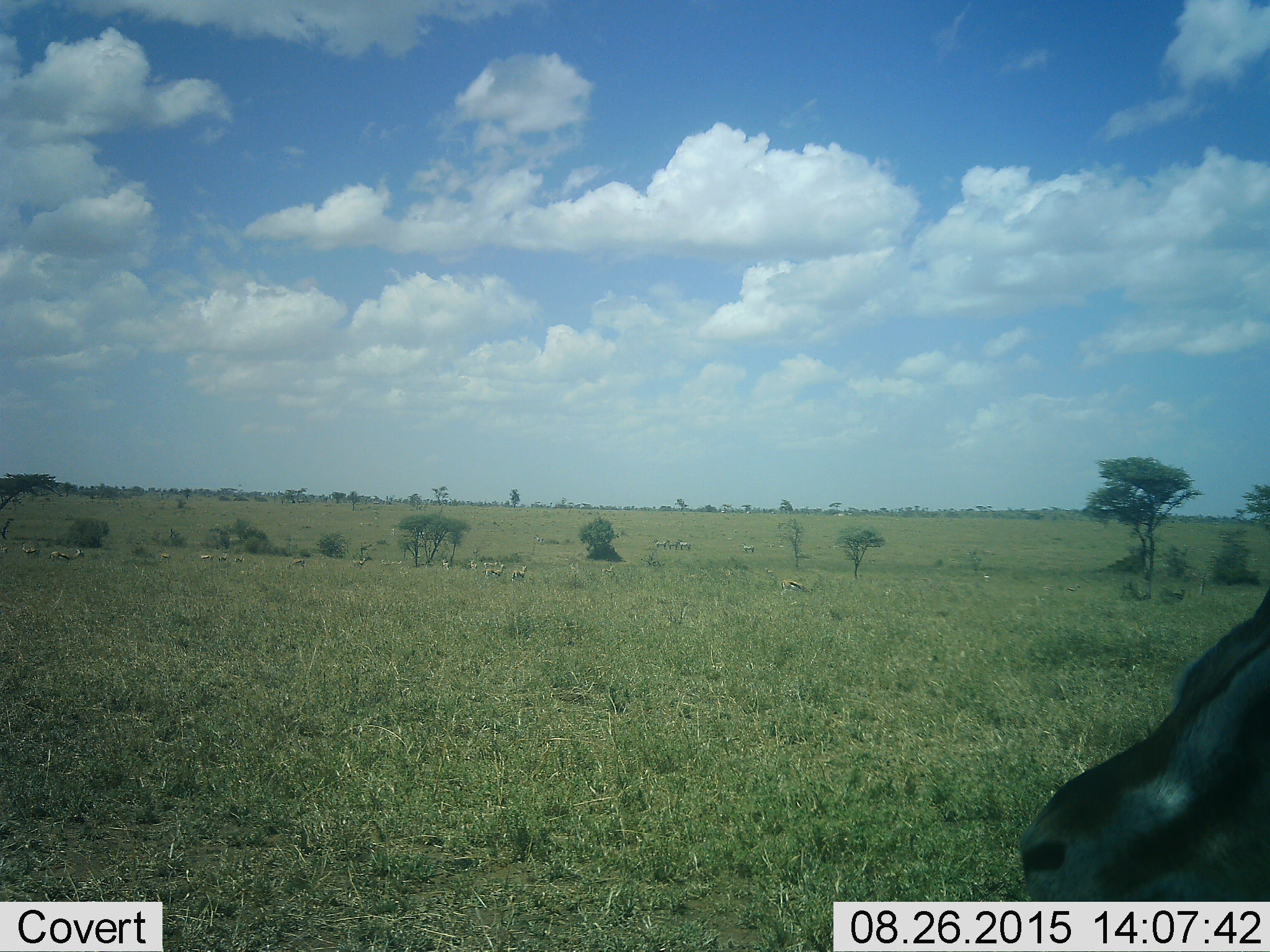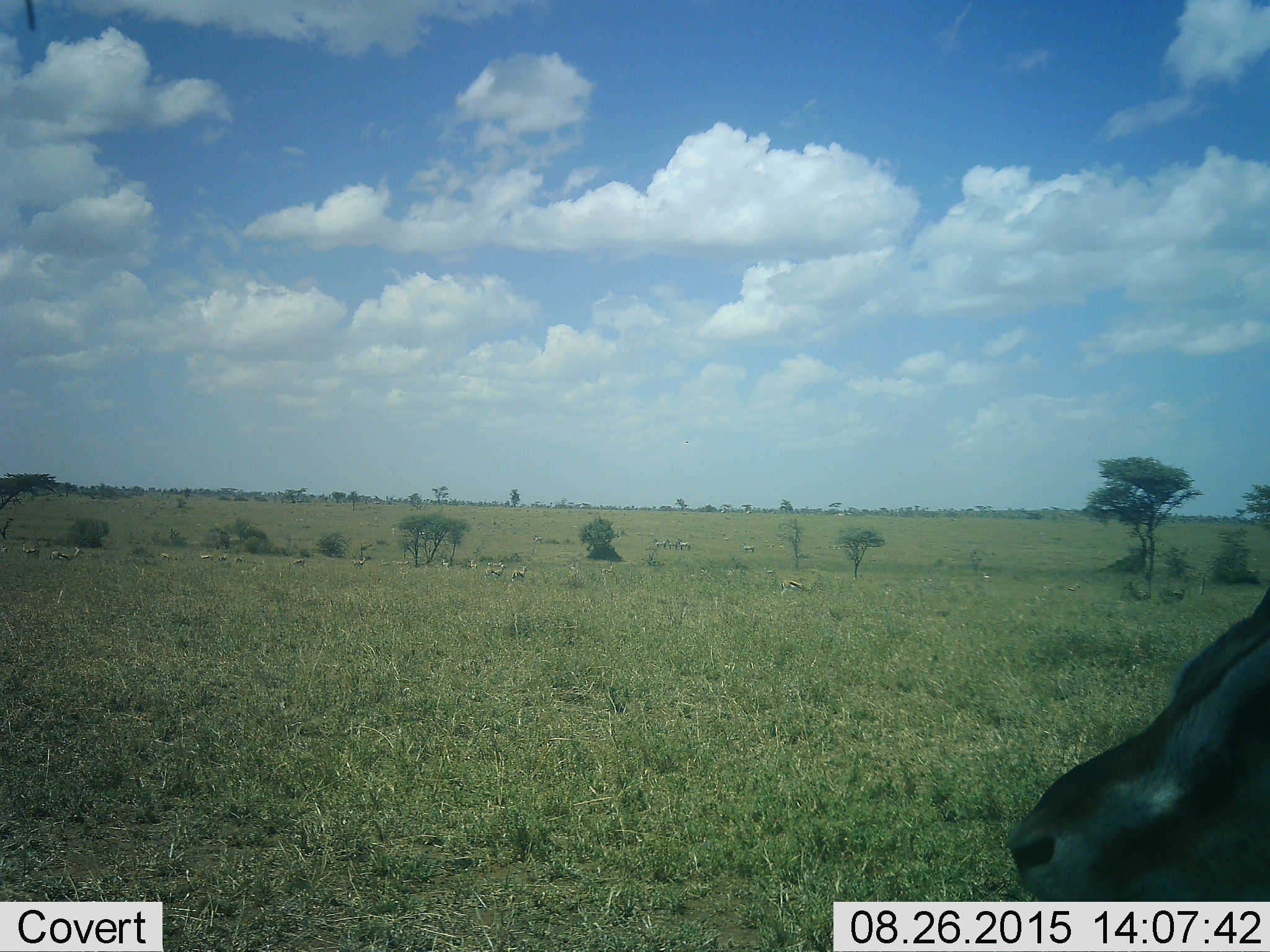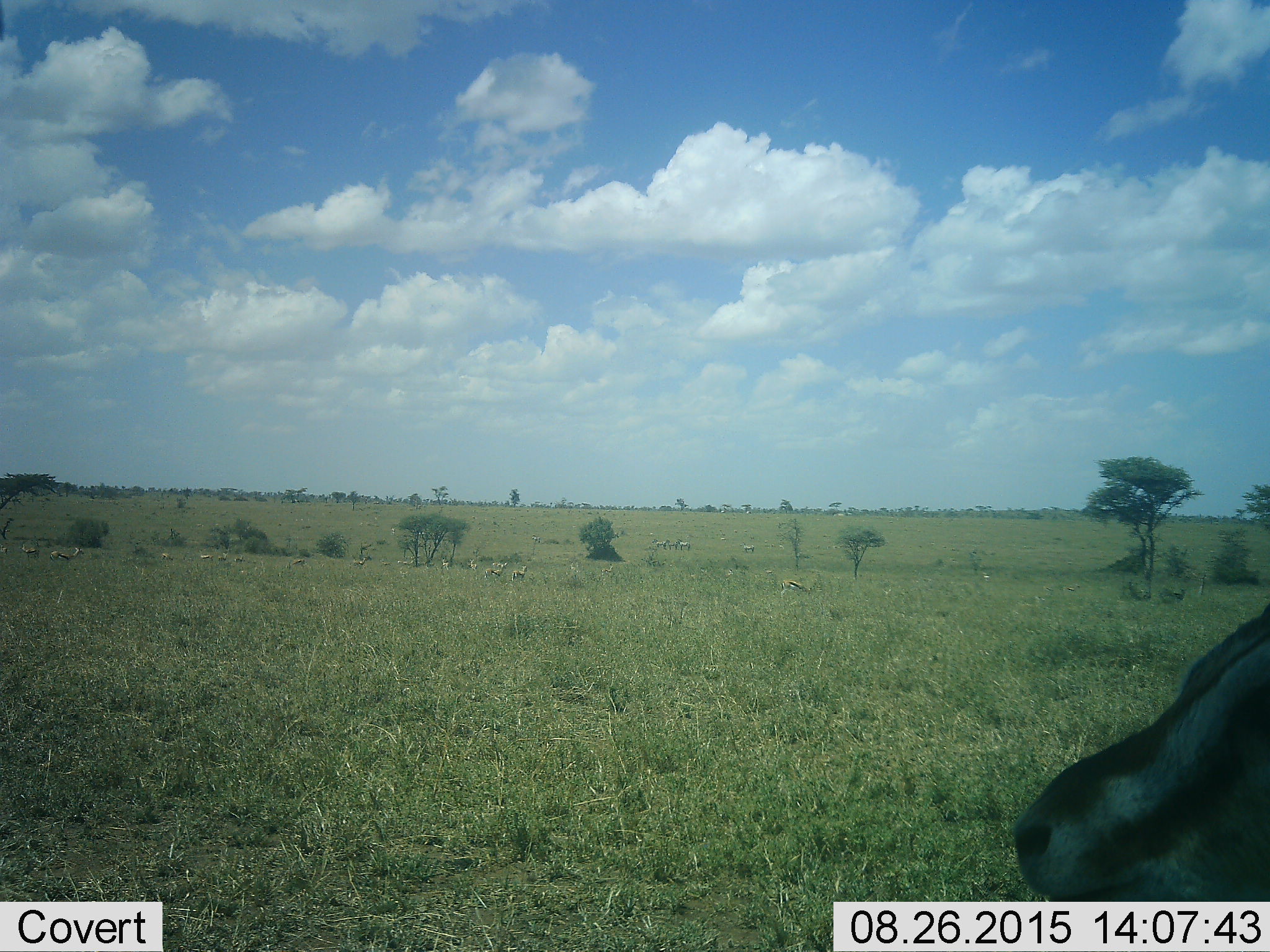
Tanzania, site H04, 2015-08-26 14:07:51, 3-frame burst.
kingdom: Animalia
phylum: Chordata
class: Mammalia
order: Artiodactyla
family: Bovidae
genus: Eudorcas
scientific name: Eudorcas thomsonii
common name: thomson's gazelle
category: gazellethomsons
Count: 11-50.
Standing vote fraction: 71%.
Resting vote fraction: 29%.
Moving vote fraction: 57%.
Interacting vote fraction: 14%.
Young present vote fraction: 29%.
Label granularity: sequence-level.